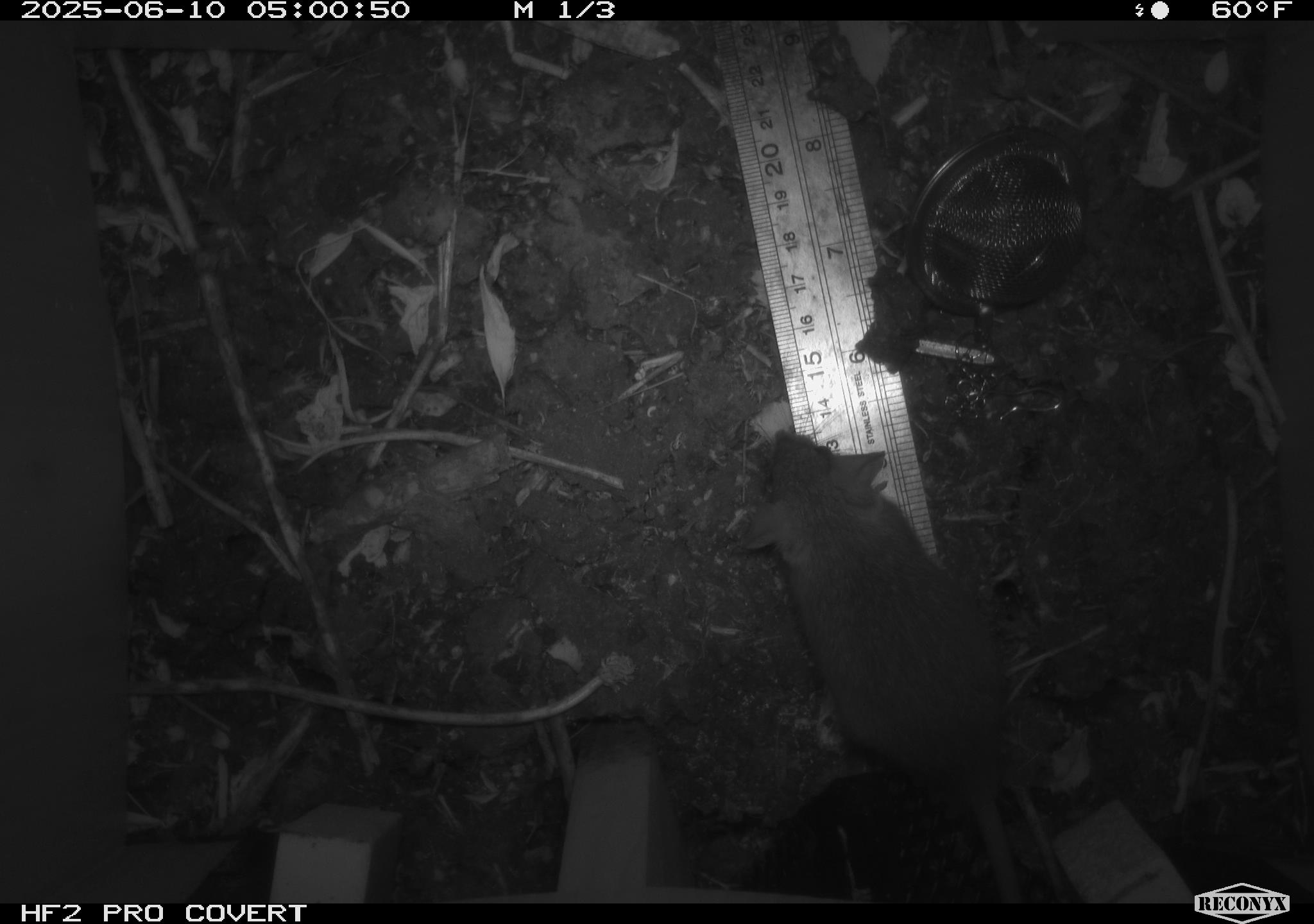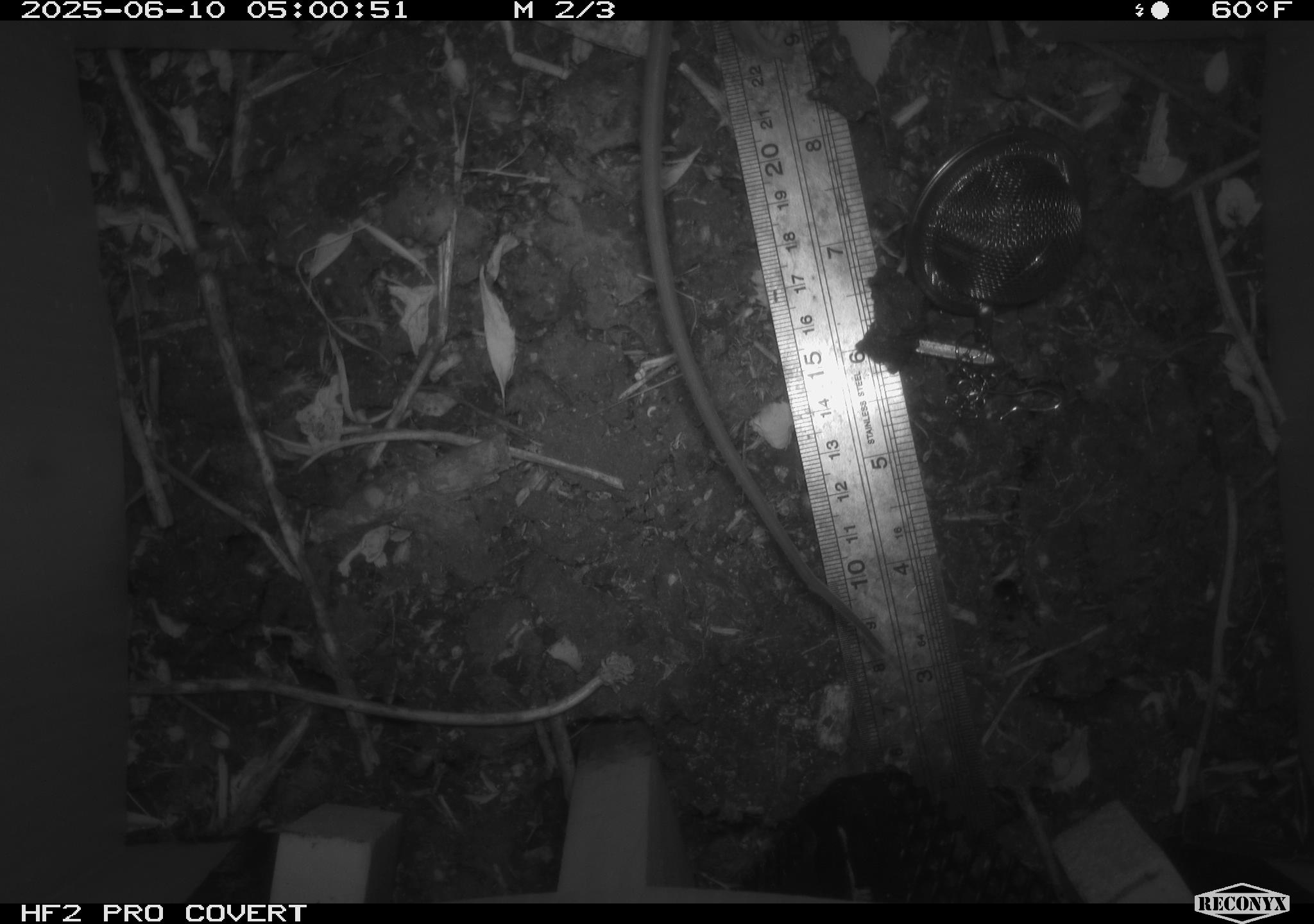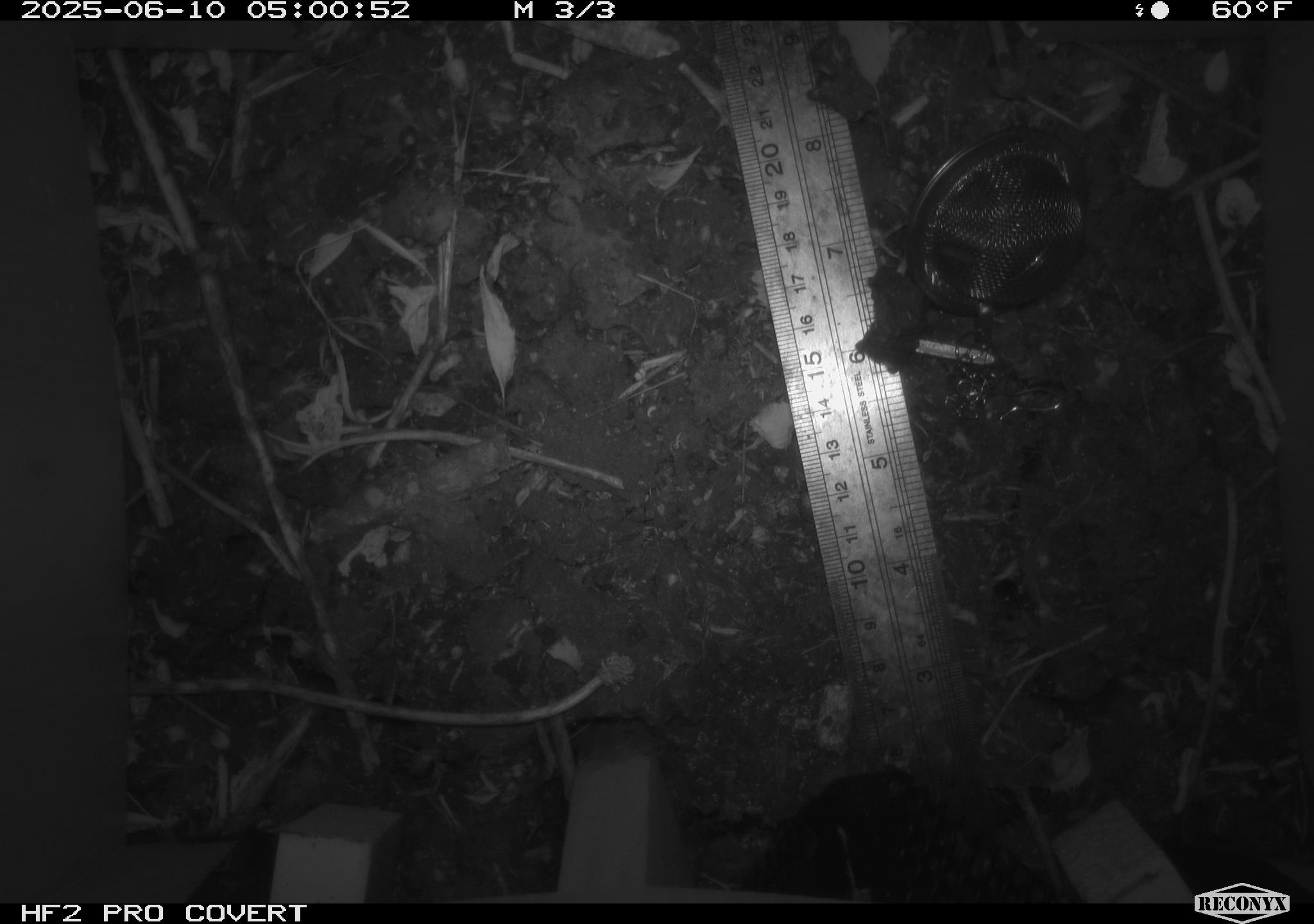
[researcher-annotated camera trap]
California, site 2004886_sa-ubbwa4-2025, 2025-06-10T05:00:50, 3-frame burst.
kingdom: Animalia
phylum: Chordata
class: Mammalia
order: Rodentia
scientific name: Rodentia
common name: rodent